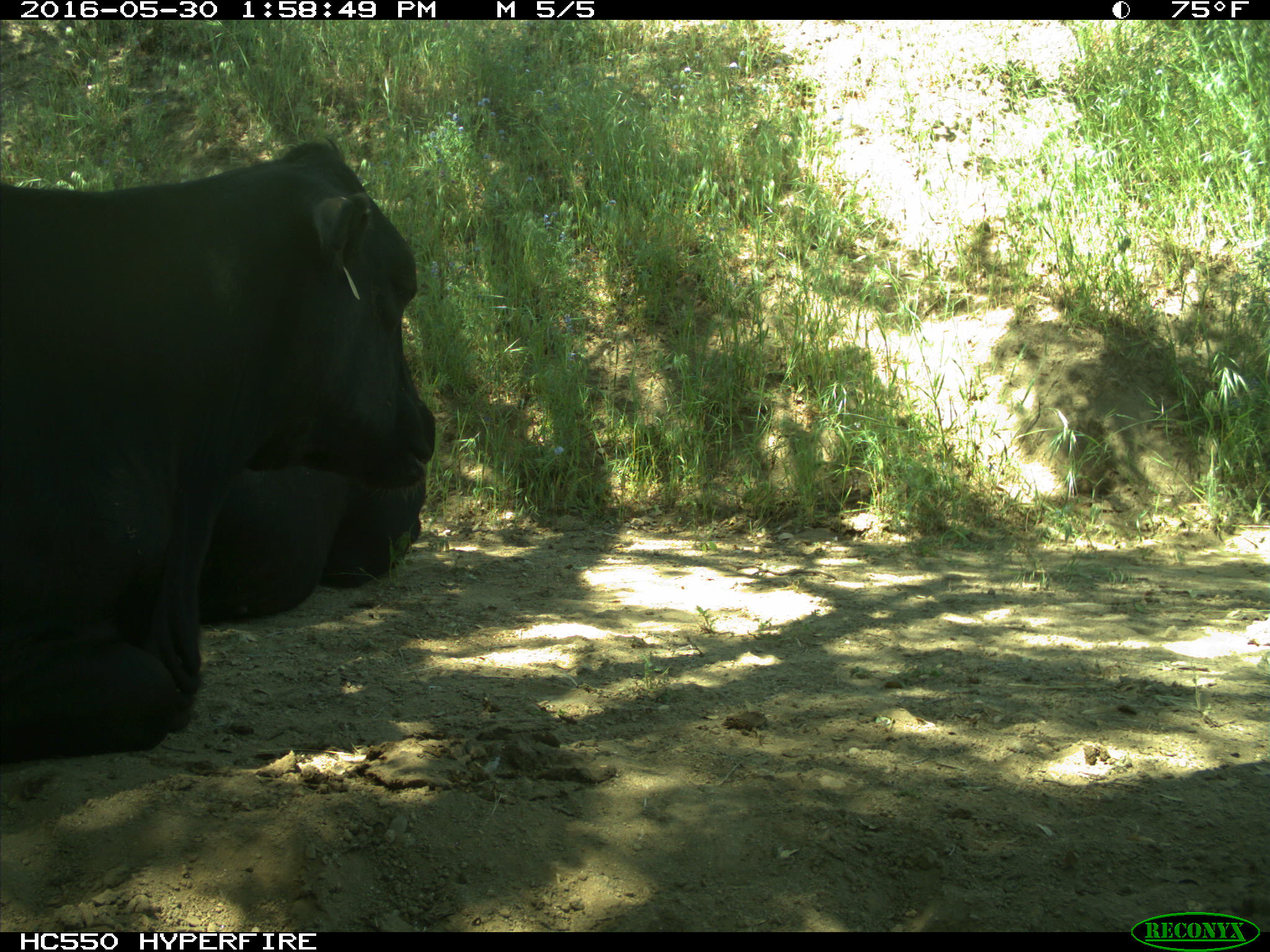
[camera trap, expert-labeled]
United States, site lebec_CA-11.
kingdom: Animalia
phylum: Chordata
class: Mammalia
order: Artiodactyla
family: Bovidae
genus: Bos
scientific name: Bos taurus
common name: domestic cow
Bos taurus (domestic cow).